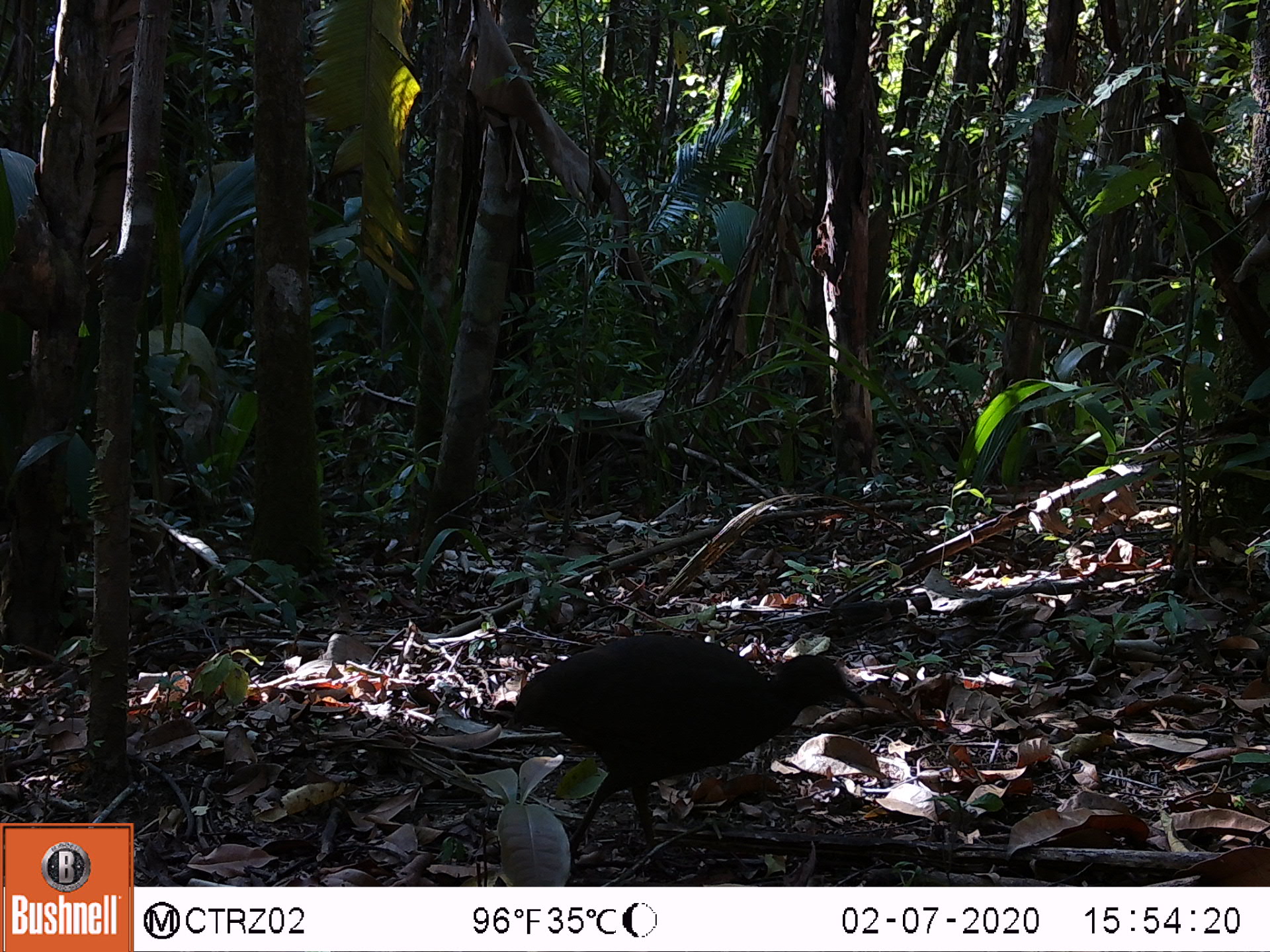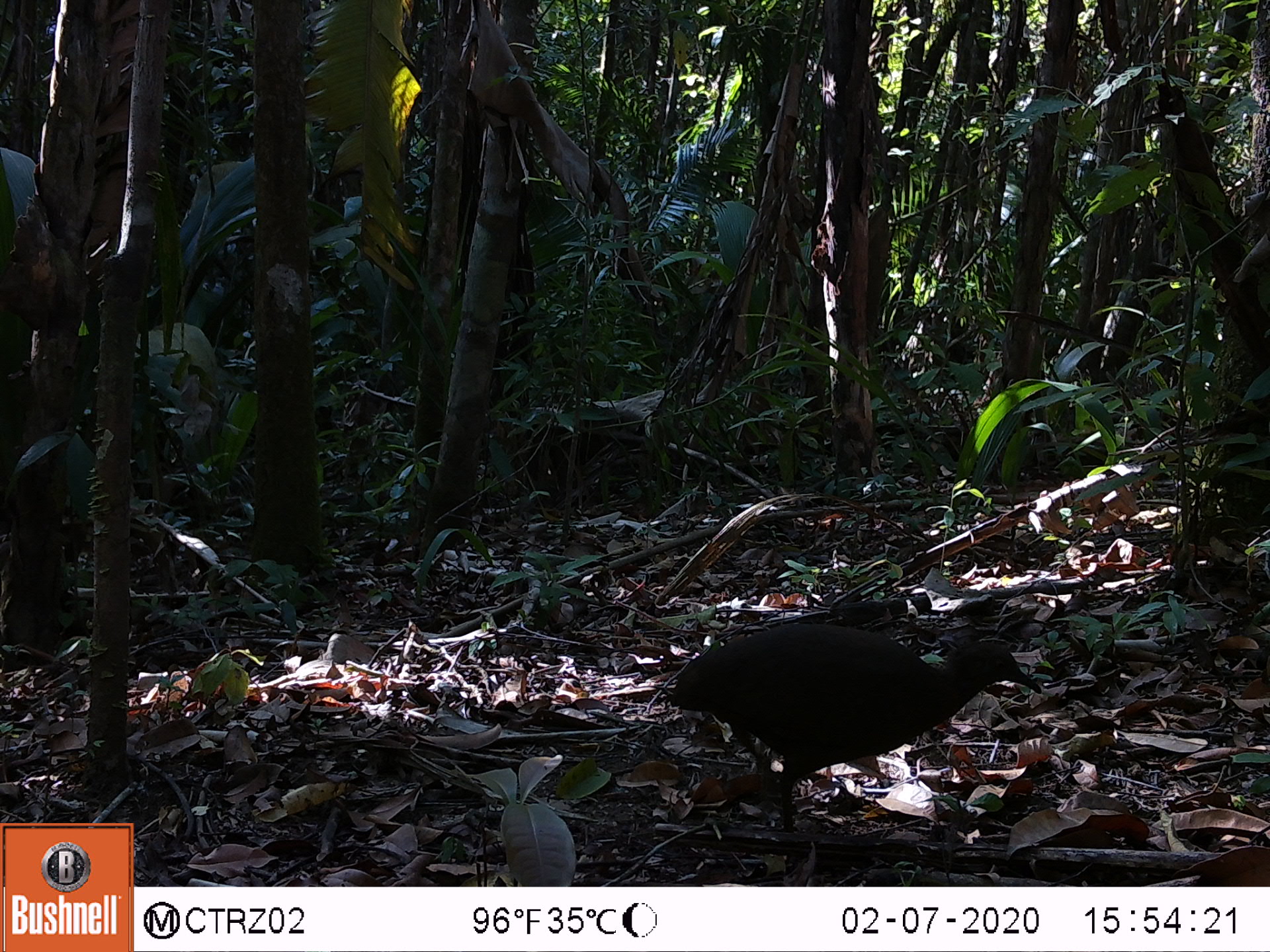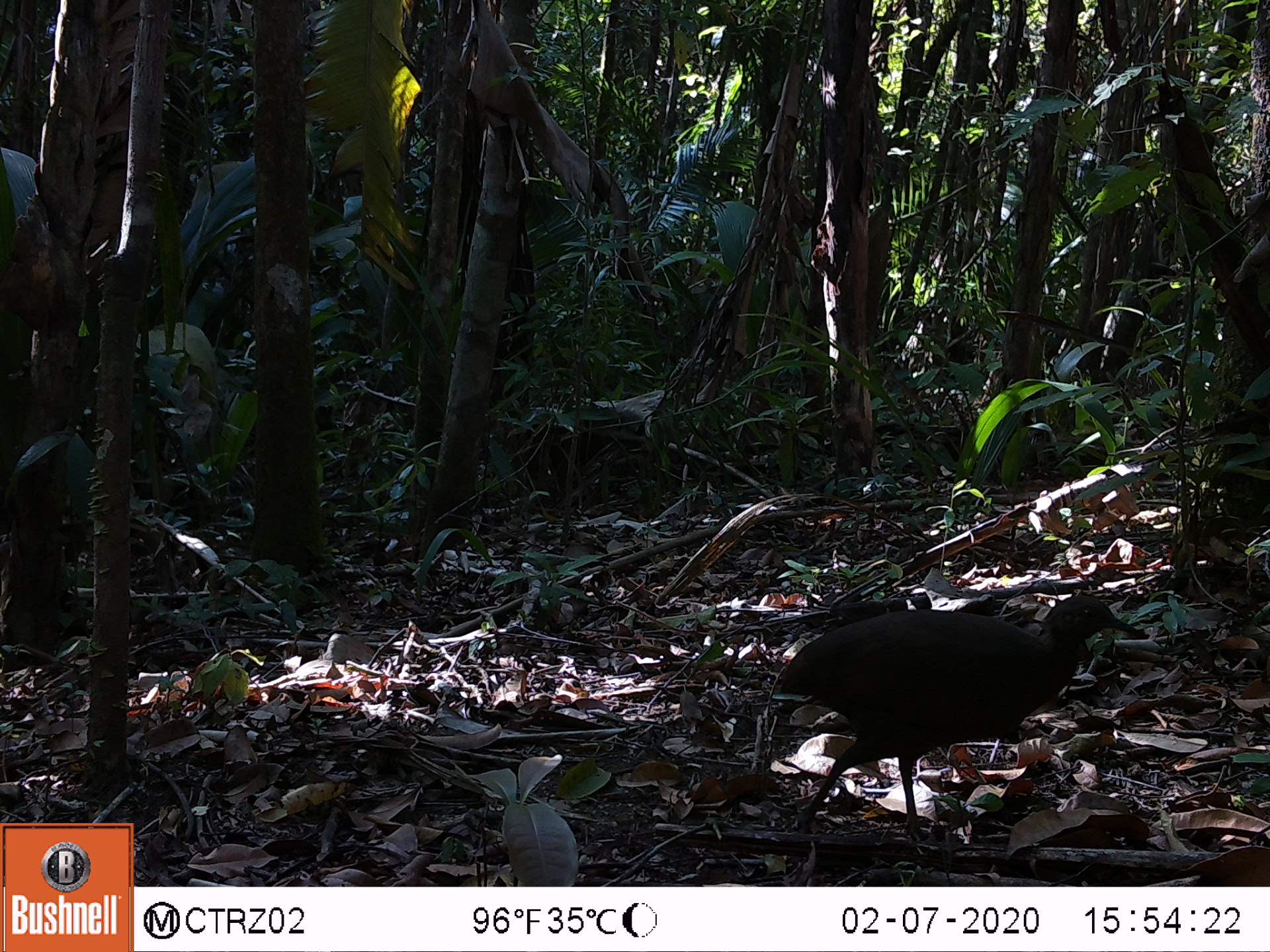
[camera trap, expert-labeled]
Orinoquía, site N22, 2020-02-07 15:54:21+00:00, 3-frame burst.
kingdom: Animalia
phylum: Chordata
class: Aves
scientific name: Aves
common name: bird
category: unknown bird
Unknown bird (bird) (Aves).